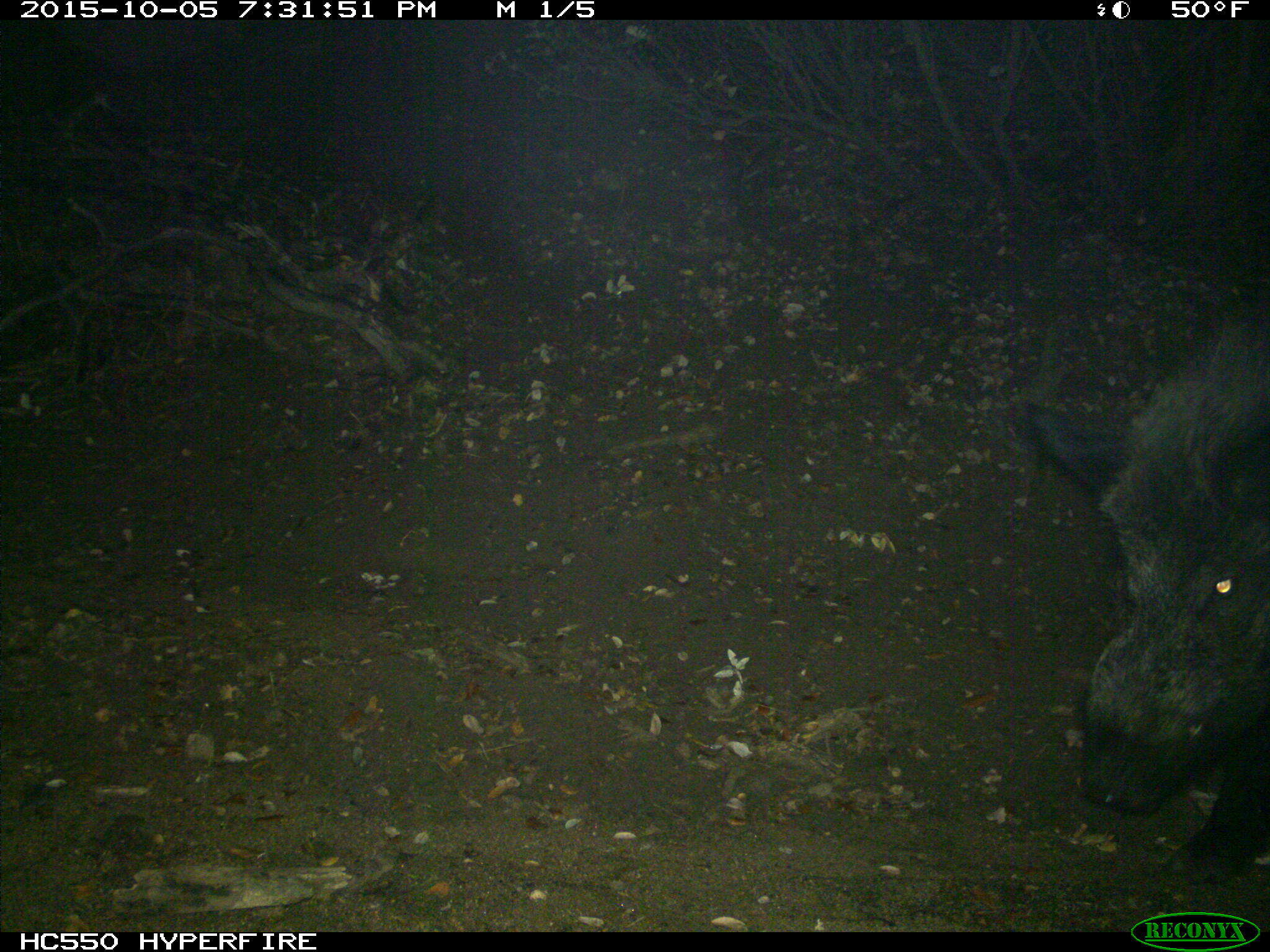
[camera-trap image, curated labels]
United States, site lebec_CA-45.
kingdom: Animalia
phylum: Chordata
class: Mammalia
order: Artiodactyla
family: Suidae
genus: Sus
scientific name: Sus scrofa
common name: wild boar